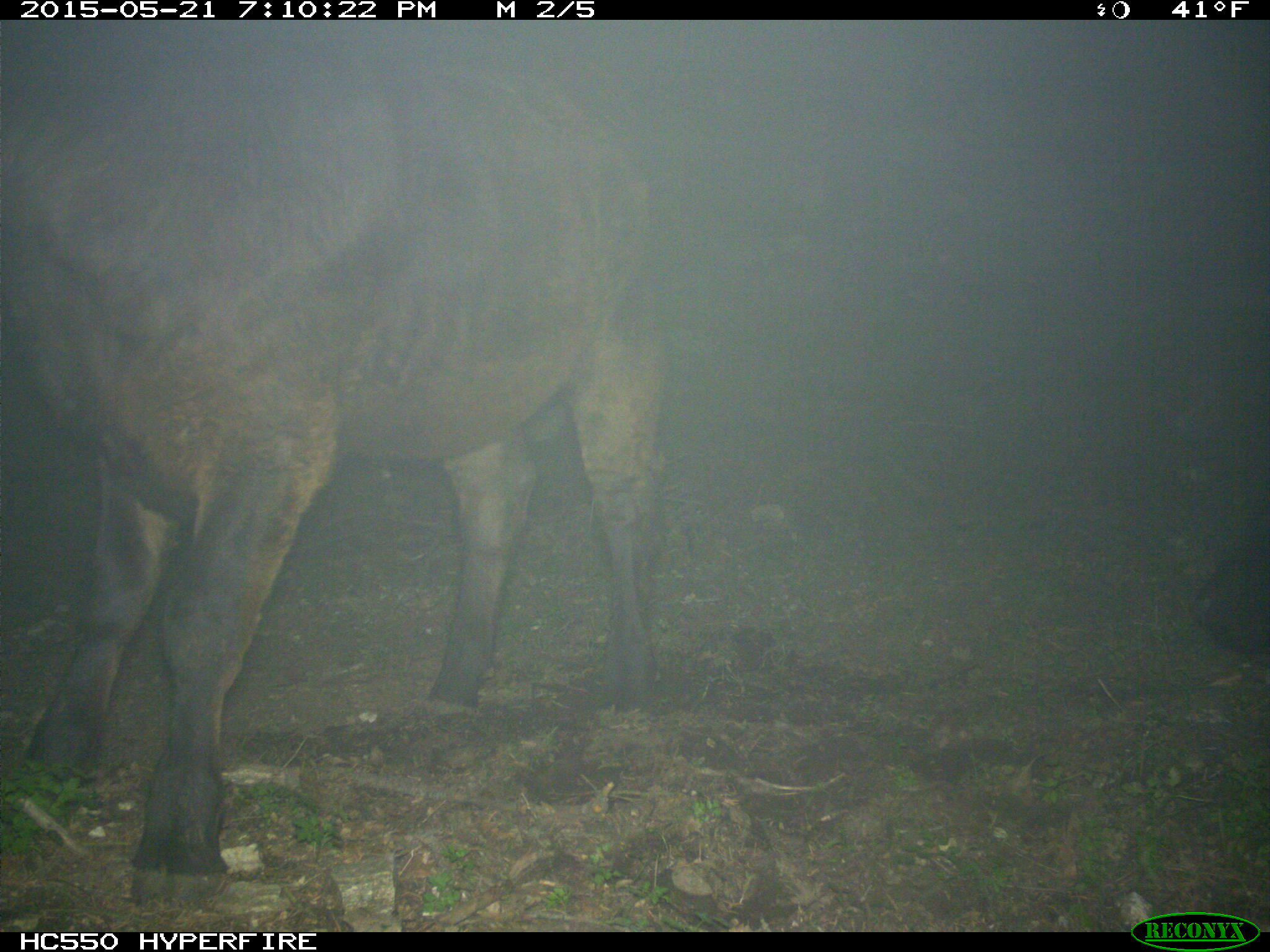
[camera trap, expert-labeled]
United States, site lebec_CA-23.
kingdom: Animalia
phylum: Chordata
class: Mammalia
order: Artiodactyla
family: Bovidae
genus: Bos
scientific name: Bos taurus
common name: domestic cow